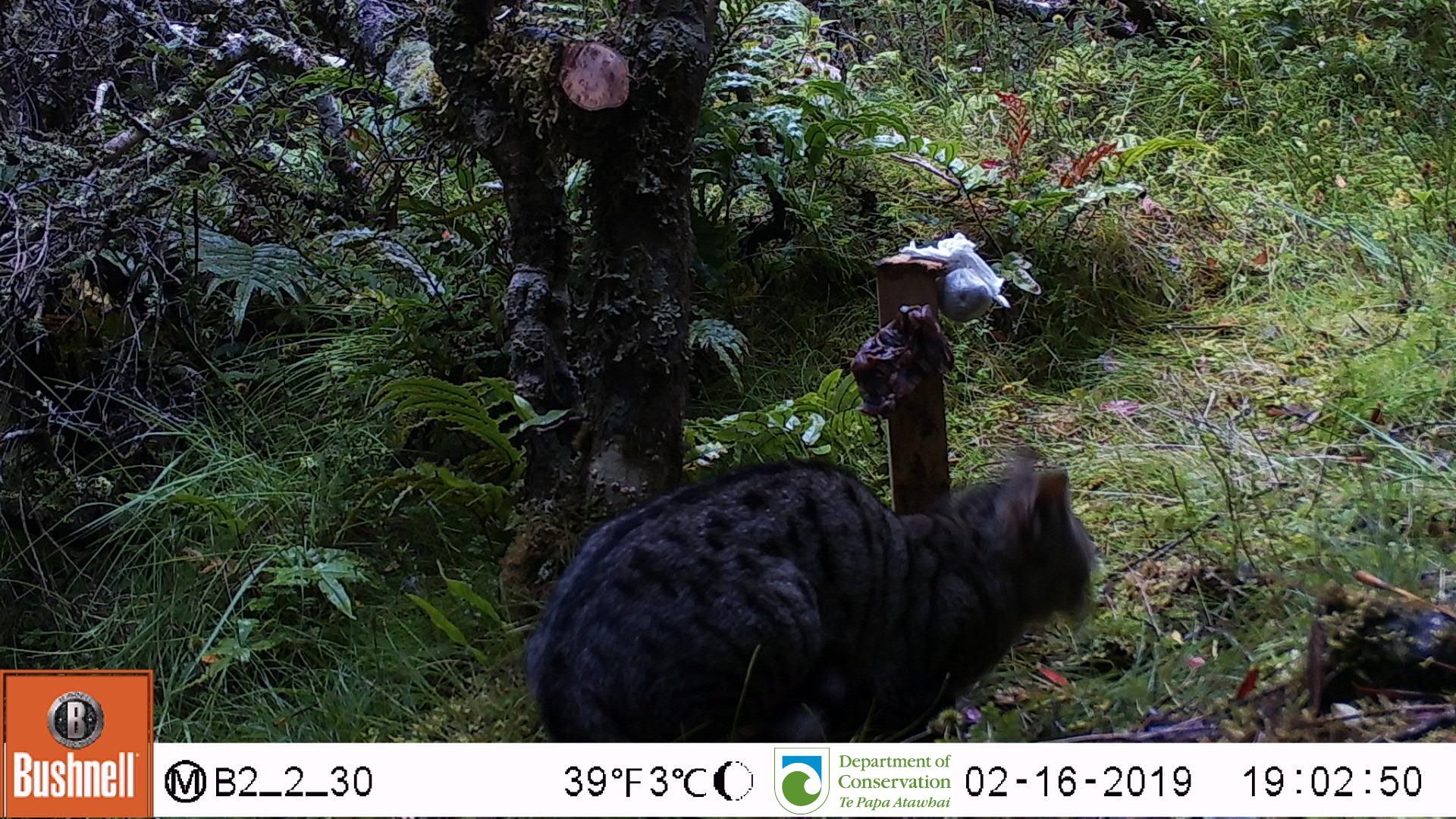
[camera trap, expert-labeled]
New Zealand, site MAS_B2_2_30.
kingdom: Animalia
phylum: Chordata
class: Mammalia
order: Carnivora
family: Felidae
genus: Felis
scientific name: Felis catus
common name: domestic cat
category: cat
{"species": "cat (domestic cat) (Felis catus)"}